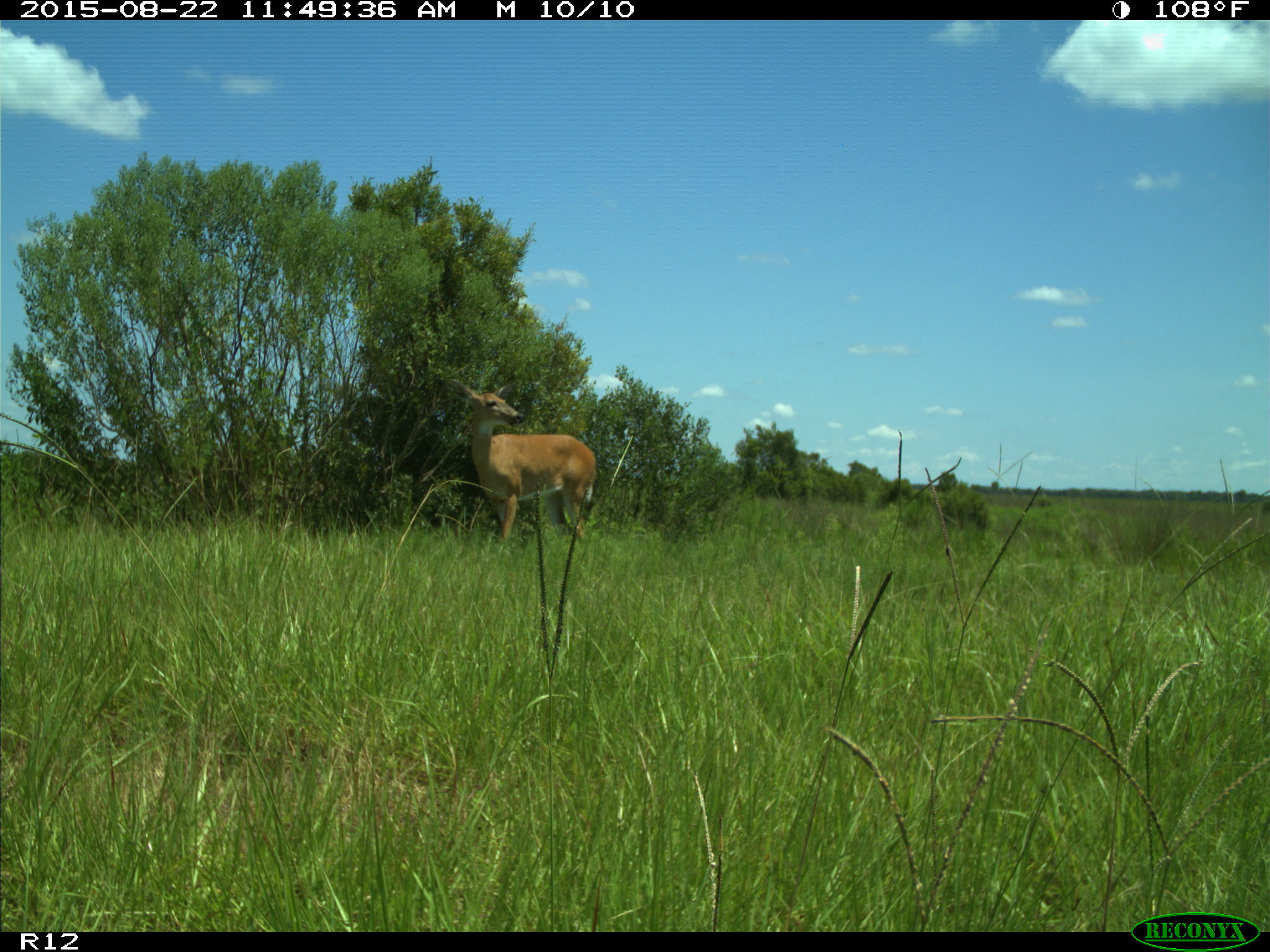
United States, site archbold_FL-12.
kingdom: Animalia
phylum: Chordata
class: Mammalia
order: Artiodactyla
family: Cervidae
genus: Odocoileus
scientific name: Odocoileus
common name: deer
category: unidentified deer